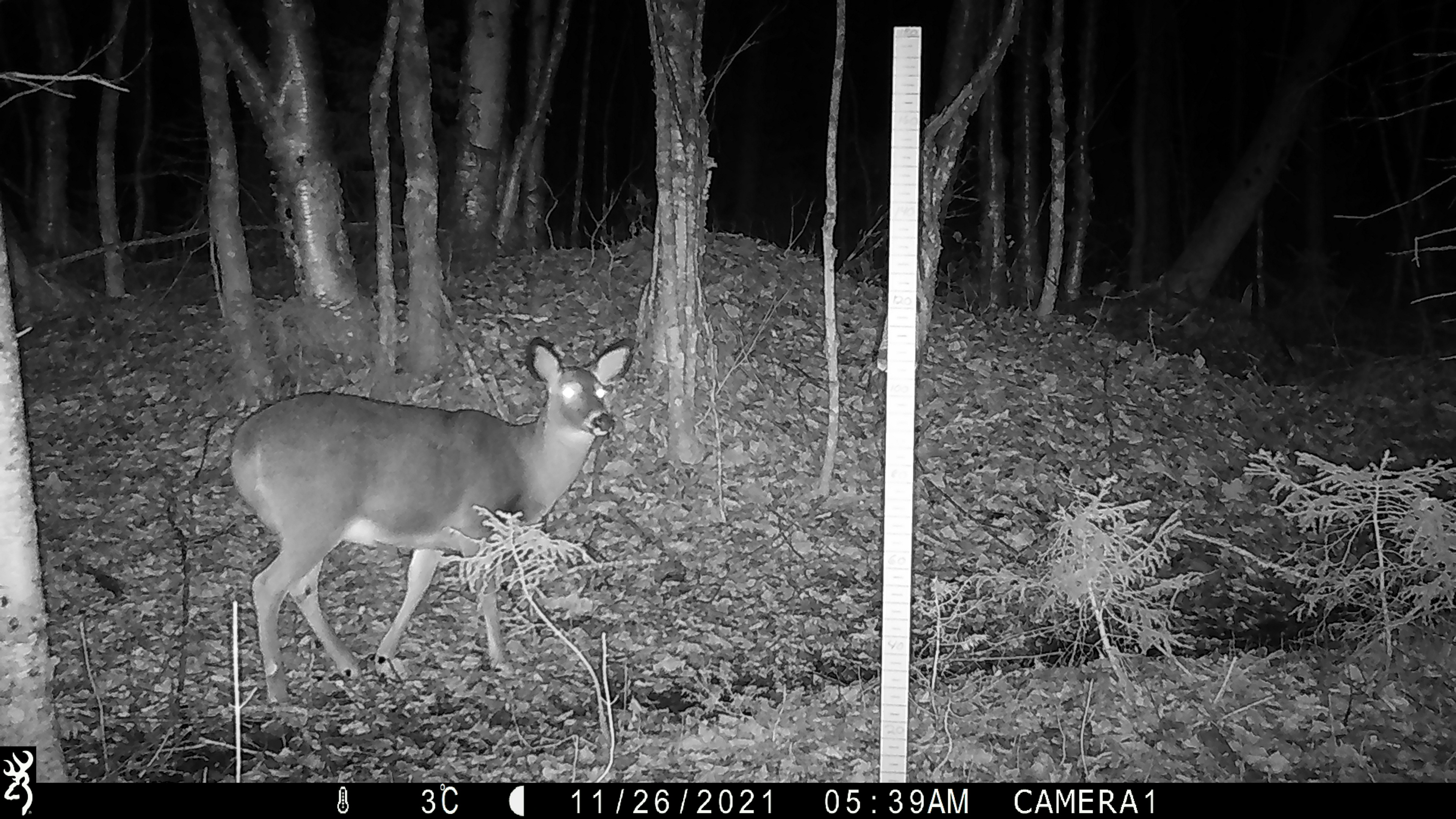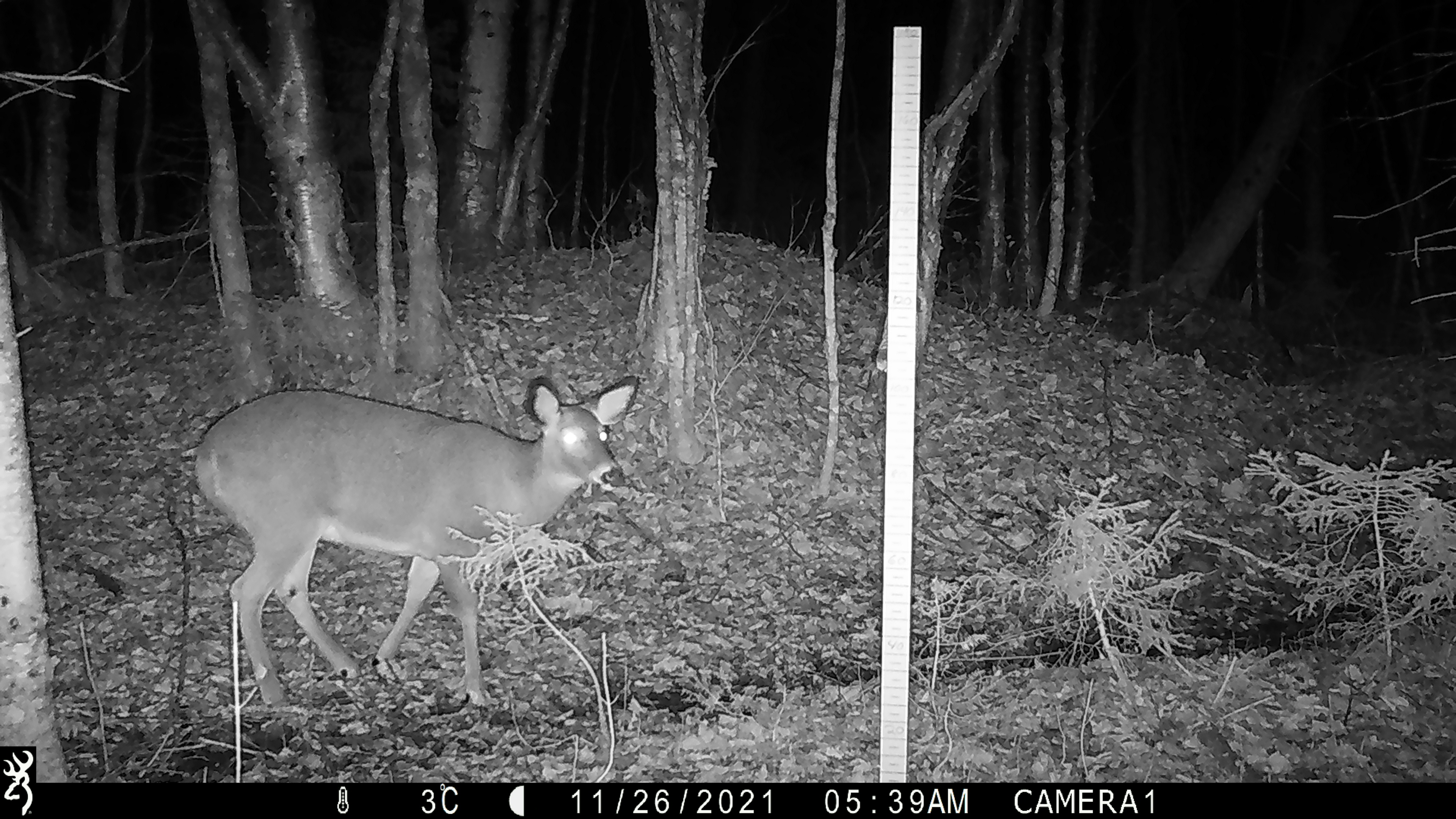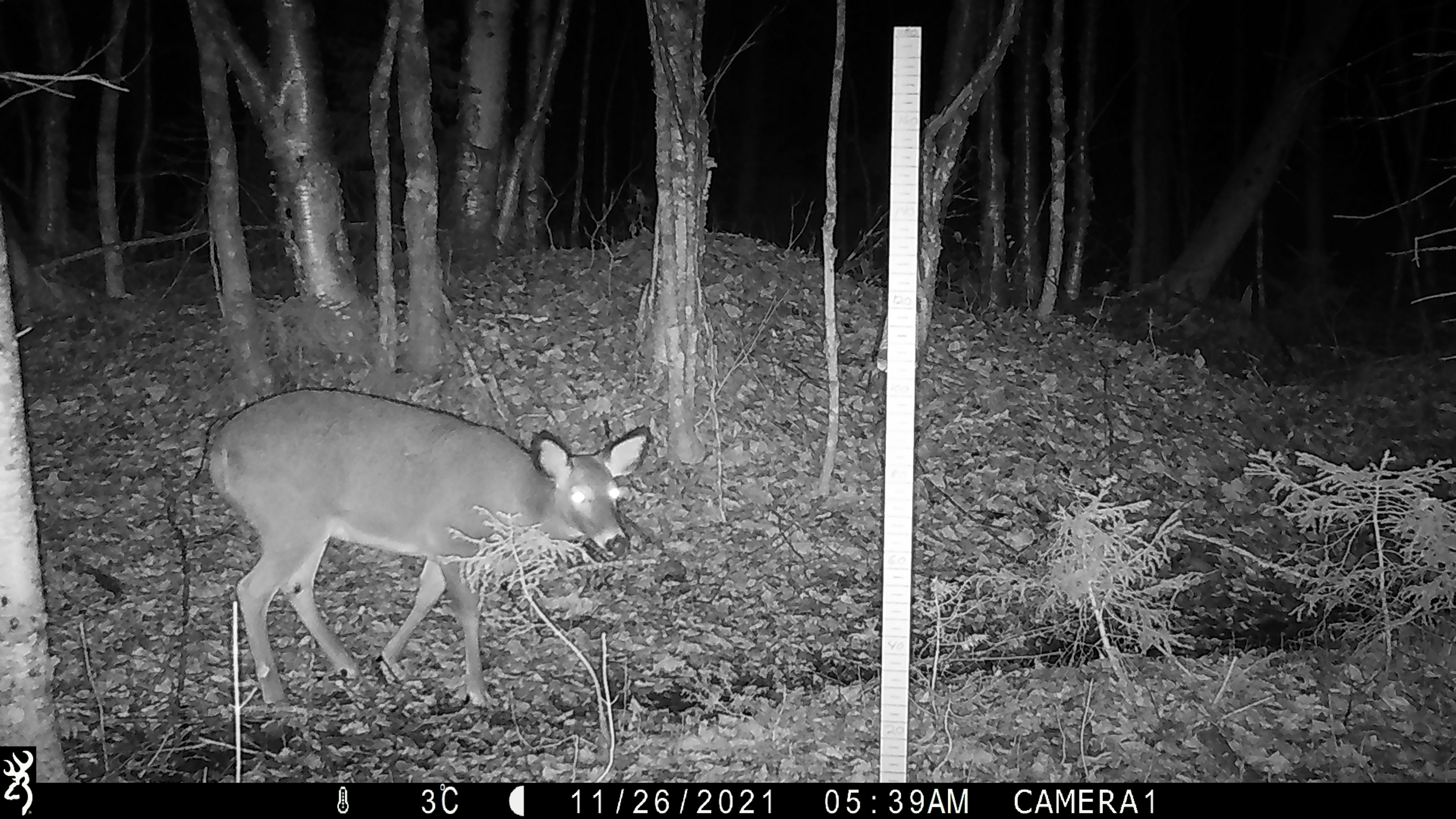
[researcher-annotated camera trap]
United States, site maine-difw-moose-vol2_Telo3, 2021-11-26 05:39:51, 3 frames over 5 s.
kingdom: Animalia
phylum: Chordata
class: Mammalia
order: Artiodactyla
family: Cervidae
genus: Odocoileus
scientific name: Odocoileus virginianus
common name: white-tailed deer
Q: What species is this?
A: White-tailed deer (Odocoileus virginianus).